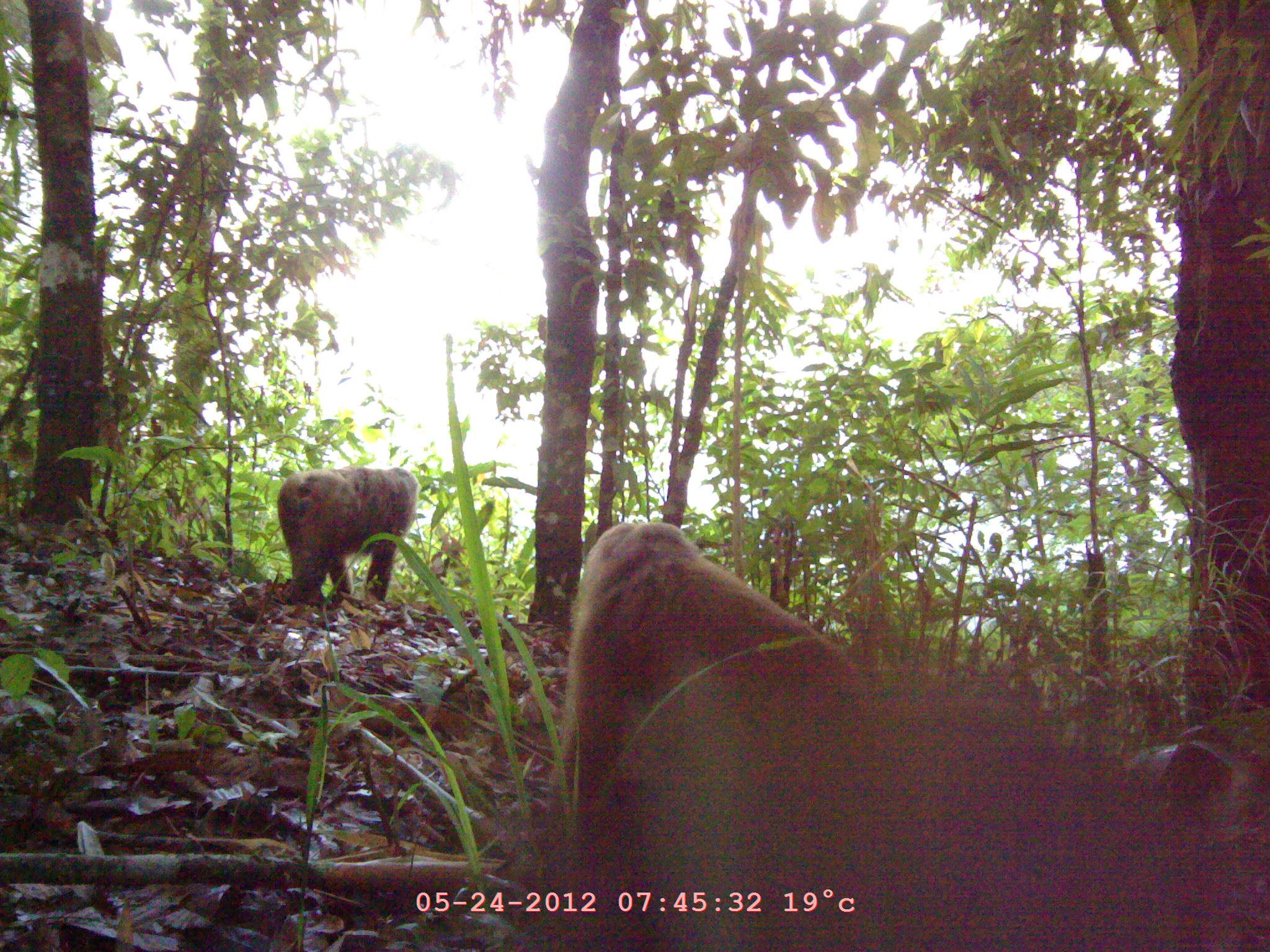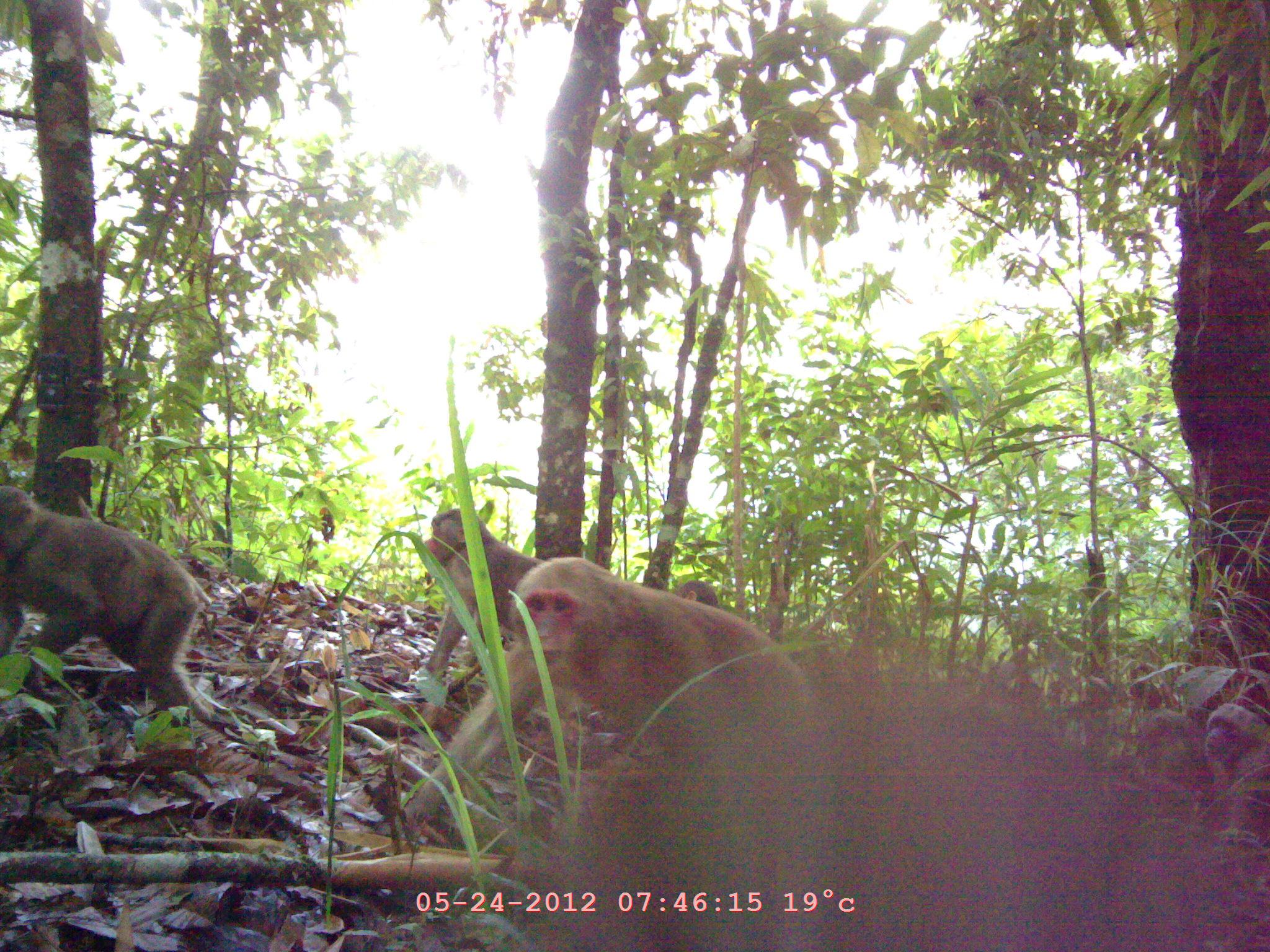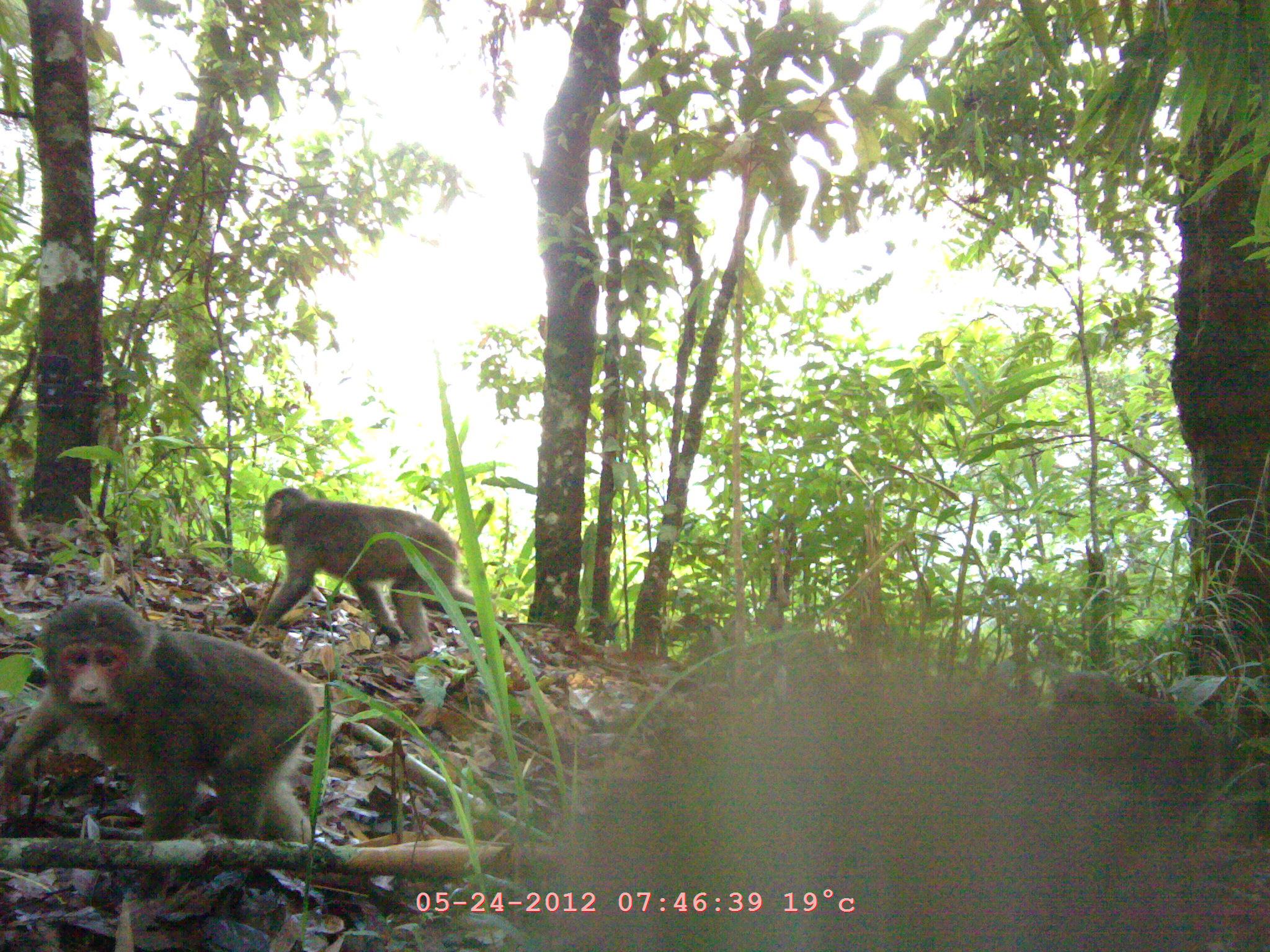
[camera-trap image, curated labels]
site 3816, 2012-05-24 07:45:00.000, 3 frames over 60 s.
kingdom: Animalia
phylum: Chordata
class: Mammalia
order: Primates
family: Cercopithecidae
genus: Macaca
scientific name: Macaca arctoides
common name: stump-tailed macaque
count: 1